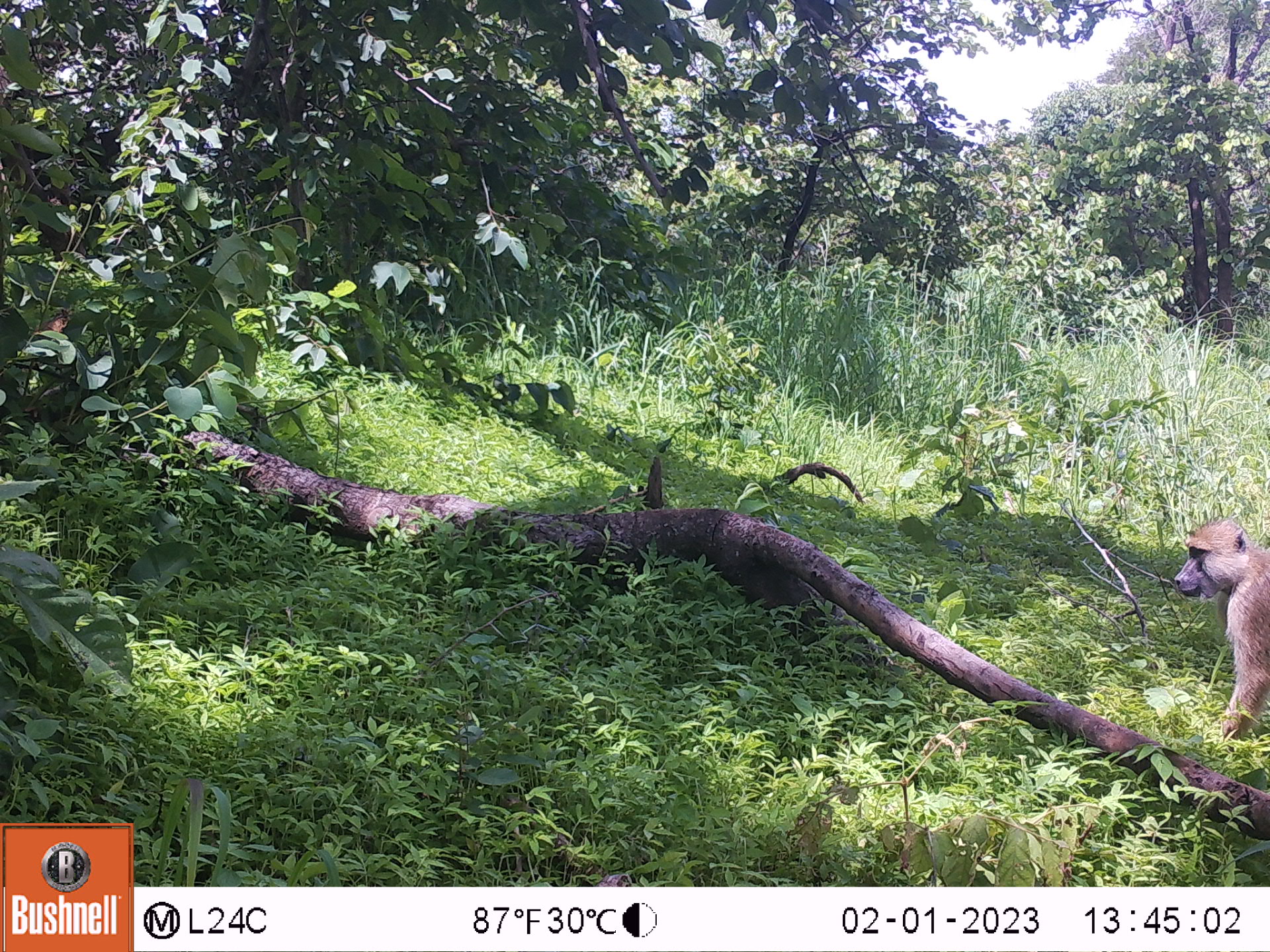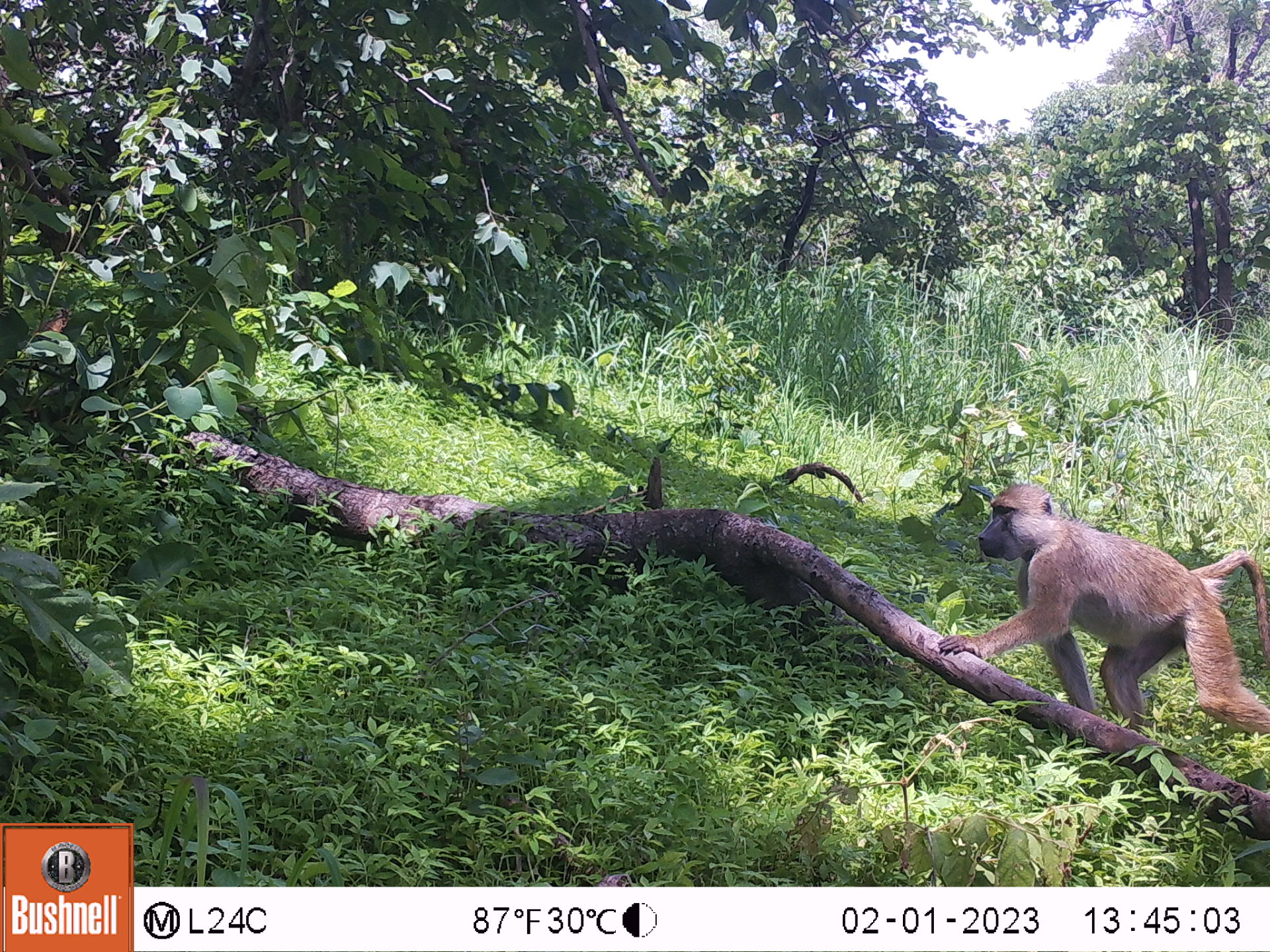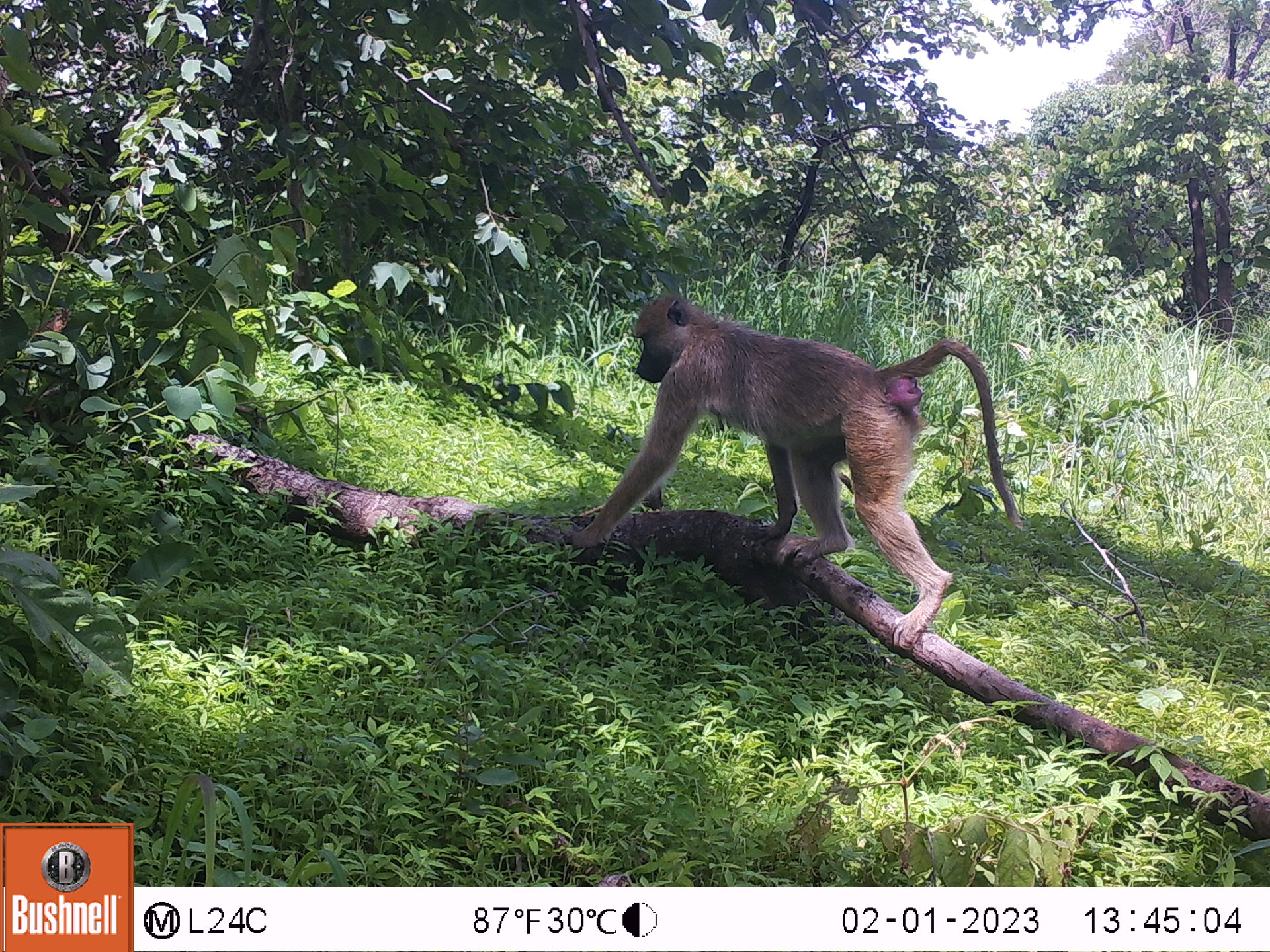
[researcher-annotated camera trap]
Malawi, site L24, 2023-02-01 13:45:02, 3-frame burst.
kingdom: Animalia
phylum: Chordata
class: Mammalia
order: Primates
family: Cercopithecidae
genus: Papio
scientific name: Papio cynocephalus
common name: yellow baboon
Yellow baboon (Papio cynocephalus), count 1.